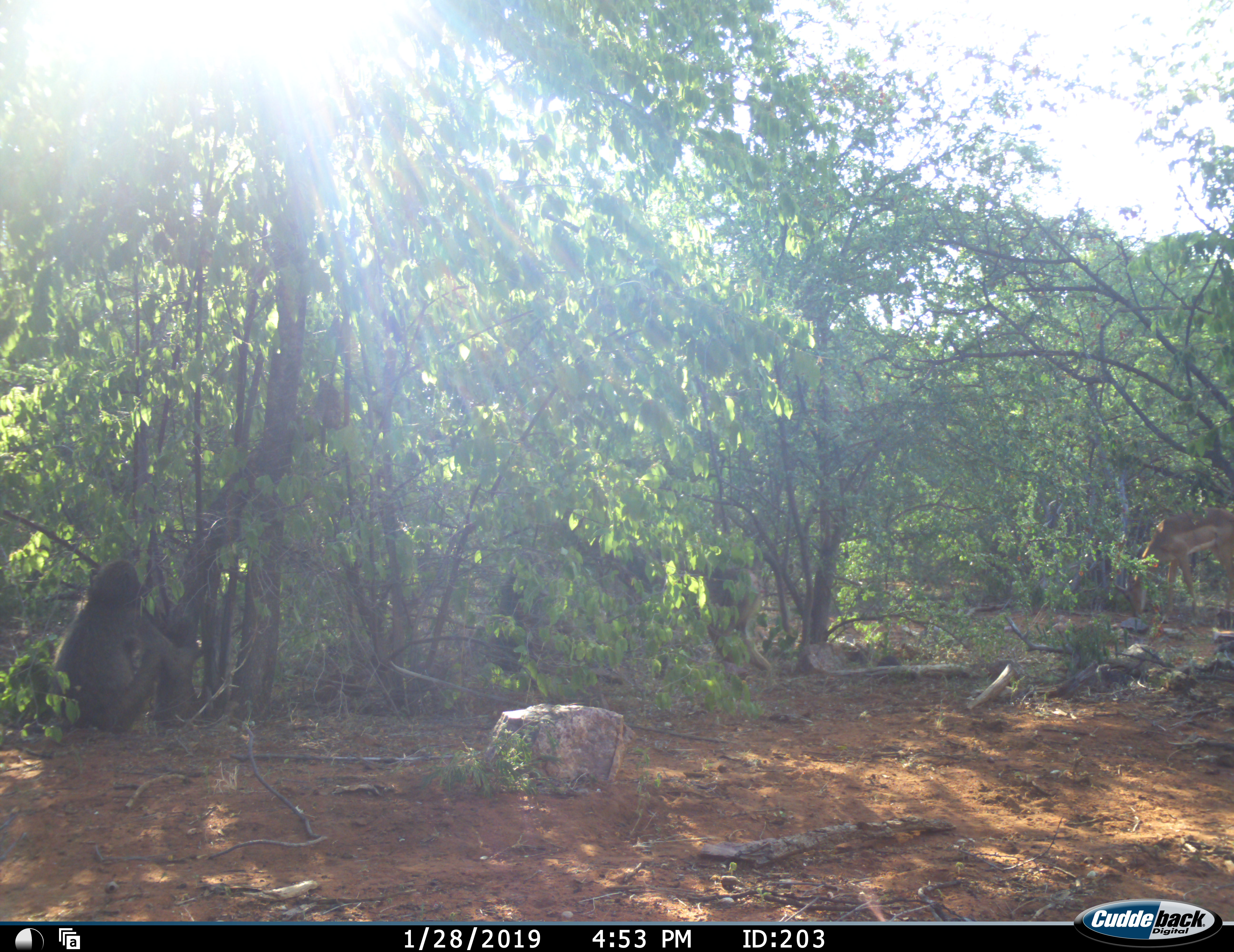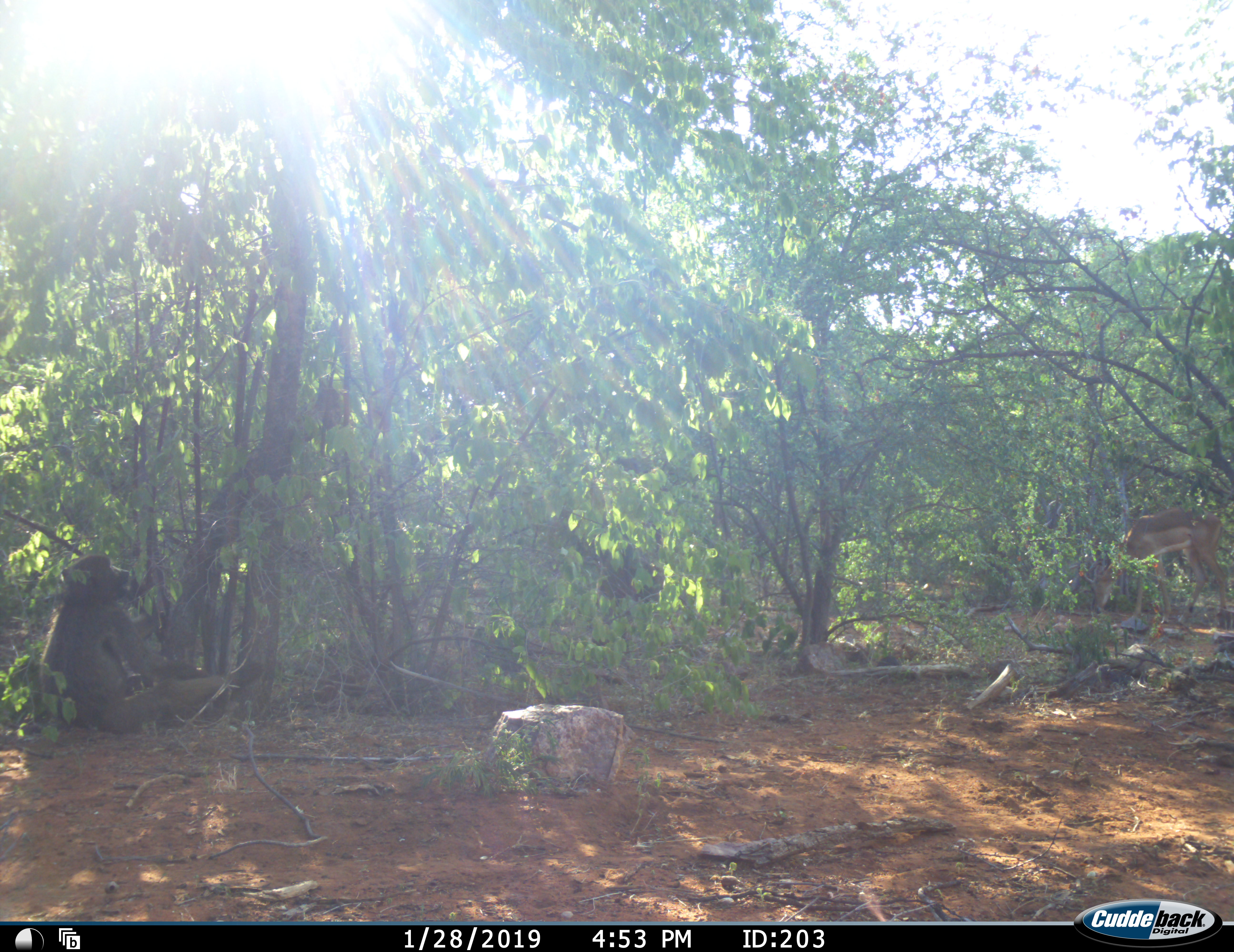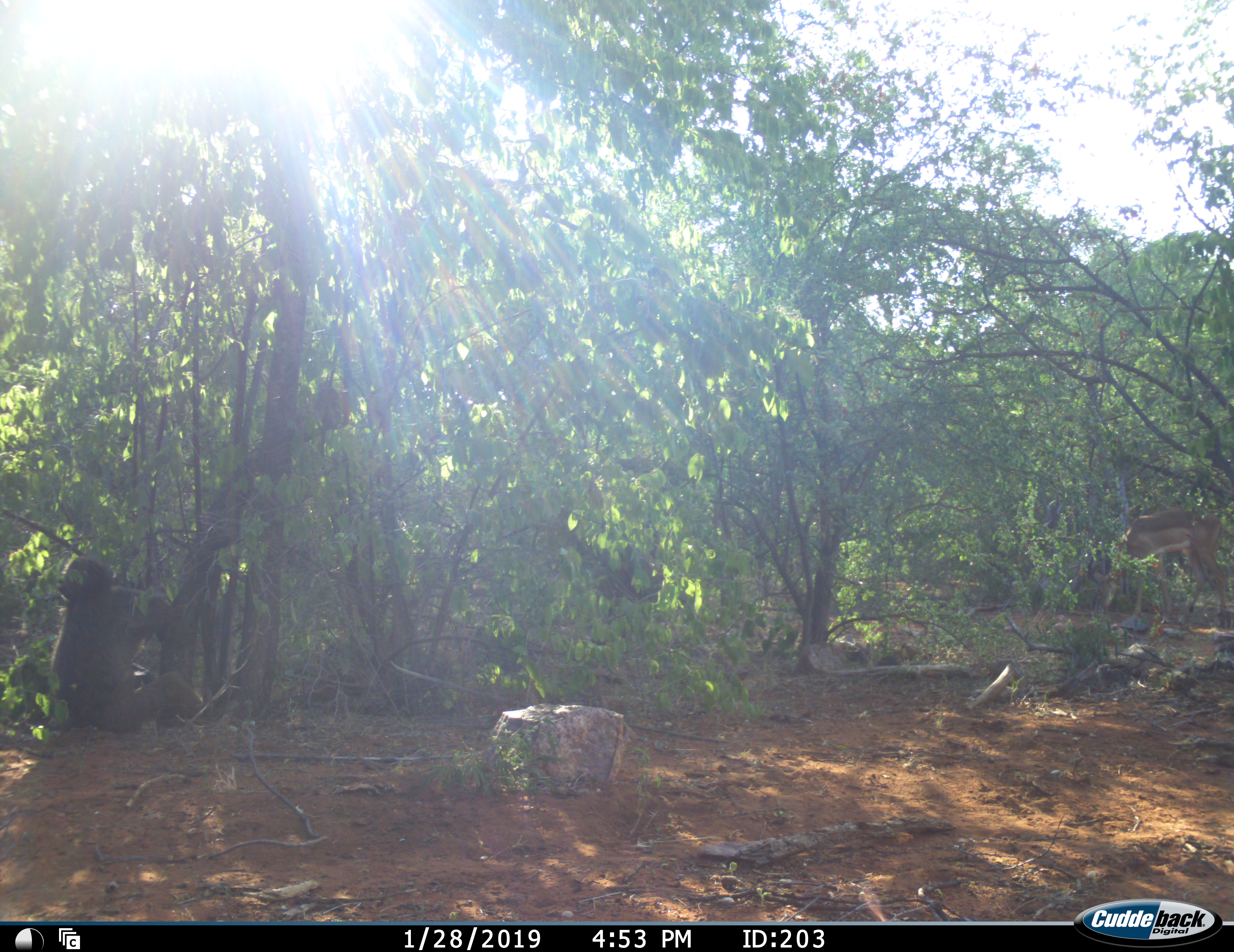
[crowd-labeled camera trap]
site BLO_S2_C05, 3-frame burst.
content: unidentified animal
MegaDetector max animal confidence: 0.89